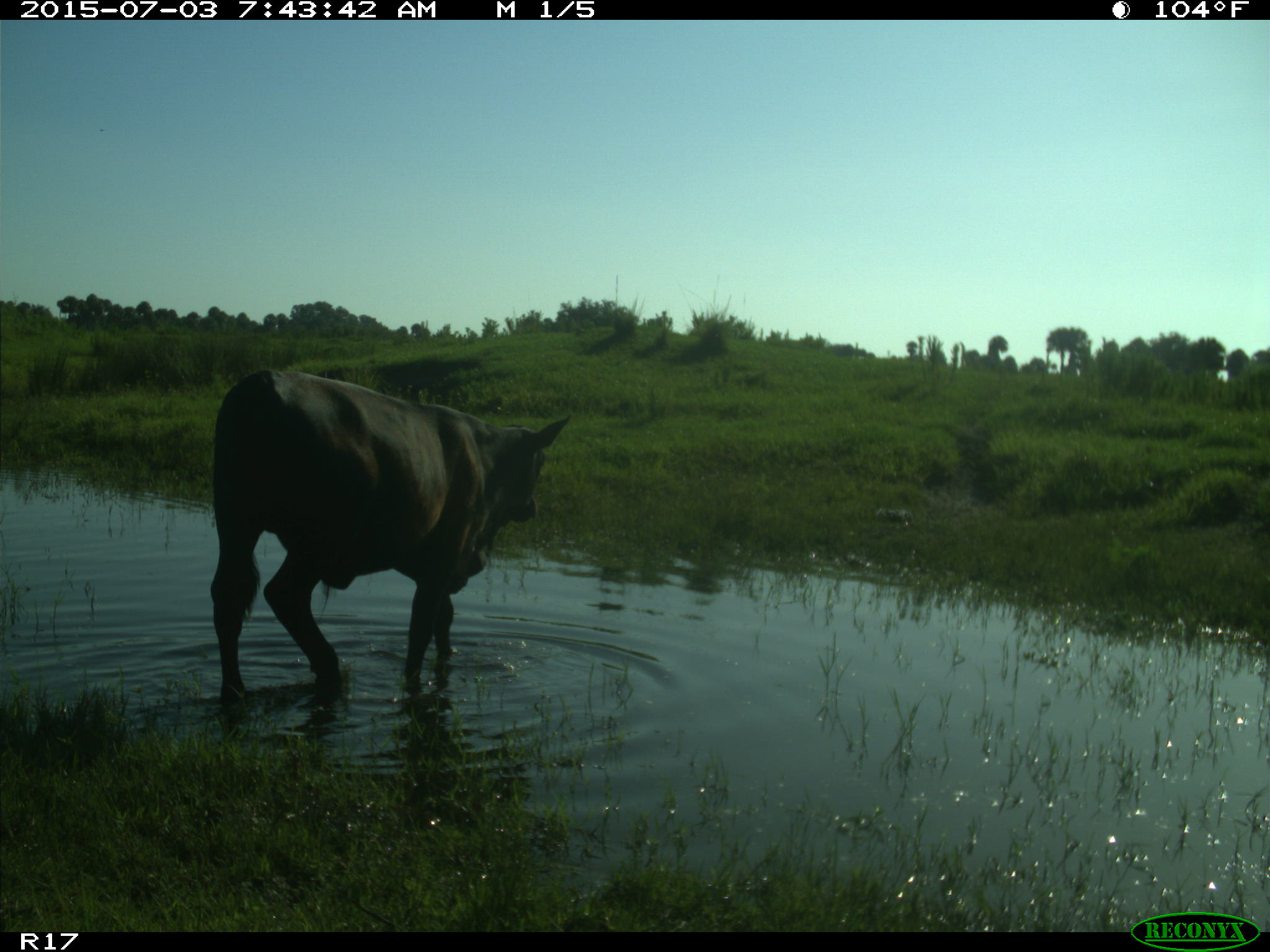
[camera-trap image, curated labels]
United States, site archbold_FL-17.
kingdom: Animalia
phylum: Chordata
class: Mammalia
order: Artiodactyla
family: Bovidae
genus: Bos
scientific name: Bos taurus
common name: domestic cow